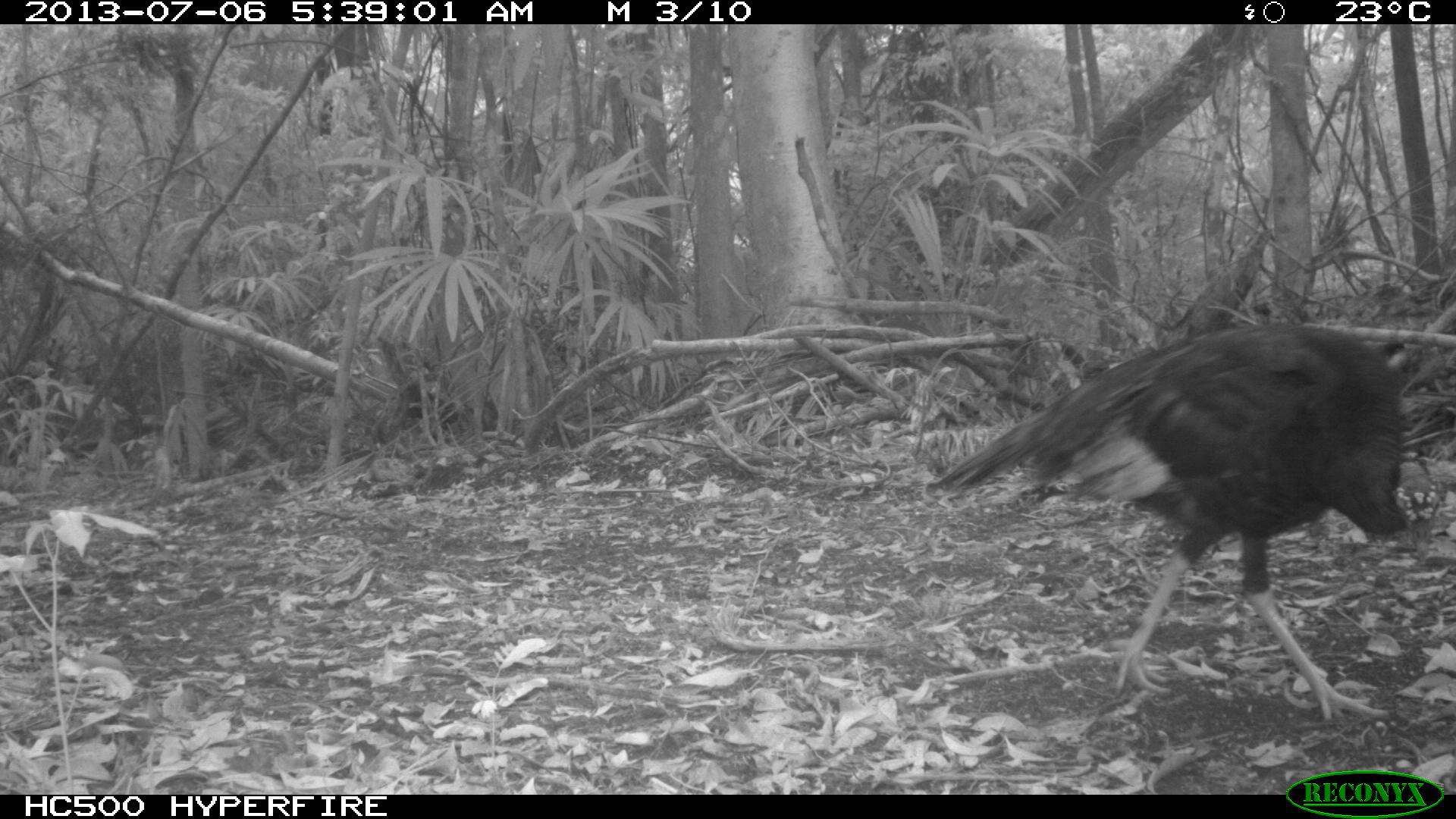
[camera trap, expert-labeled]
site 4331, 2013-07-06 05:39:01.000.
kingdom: Animalia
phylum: Chordata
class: Aves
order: Galliformes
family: Phasianidae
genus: Meleagris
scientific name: Meleagris ocellata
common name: ocellated turkey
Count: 1.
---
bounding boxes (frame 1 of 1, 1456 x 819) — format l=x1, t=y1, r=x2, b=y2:
meleagris ocellata: l=925, t=321, r=1441, b=726